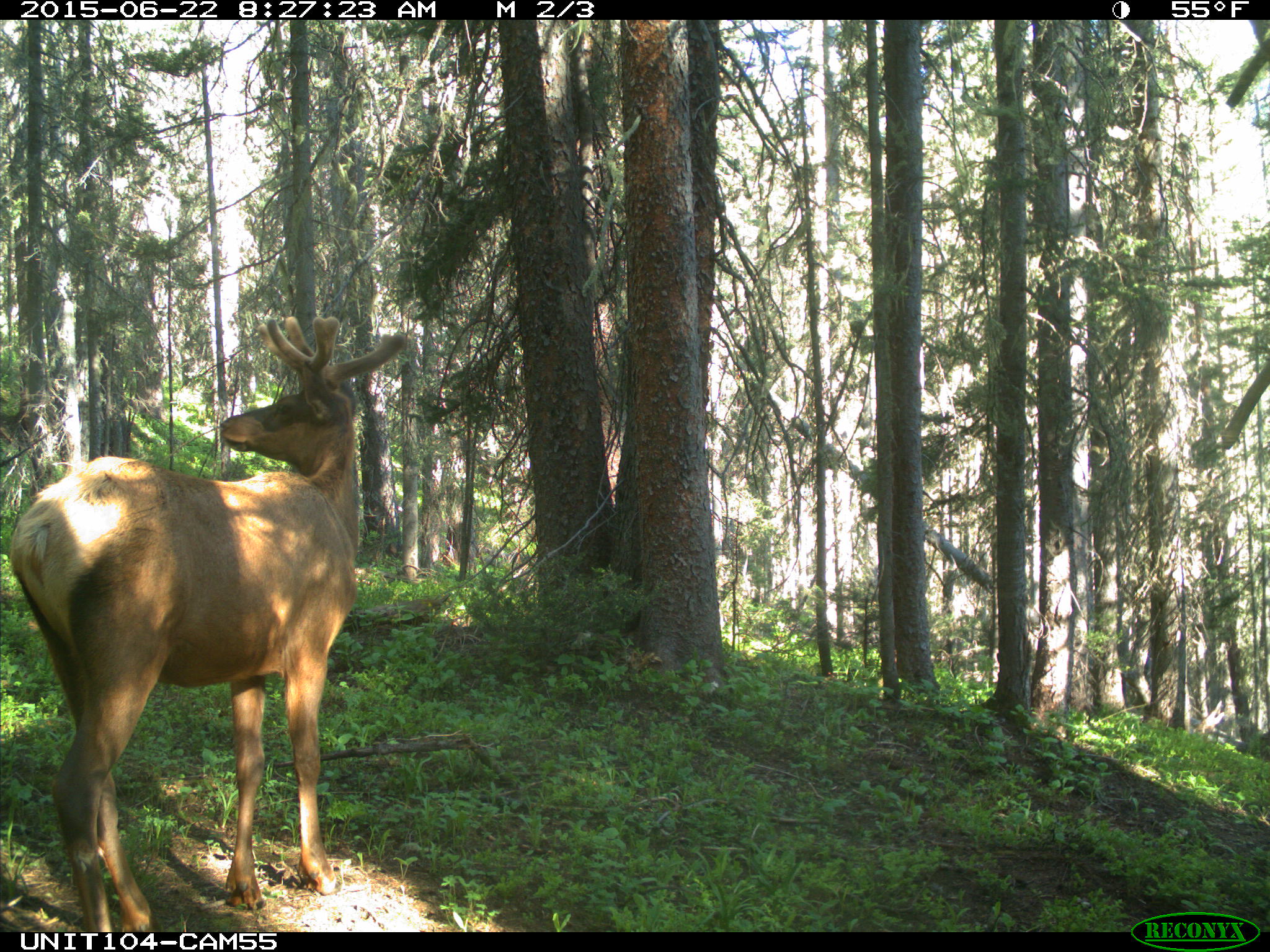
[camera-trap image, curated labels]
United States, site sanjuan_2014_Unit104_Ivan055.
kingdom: Animalia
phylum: Chordata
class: Mammalia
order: Artiodactyla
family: Cervidae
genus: Cervus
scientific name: Cervus elaphus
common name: red deer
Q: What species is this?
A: Cervus elaphus (red deer).